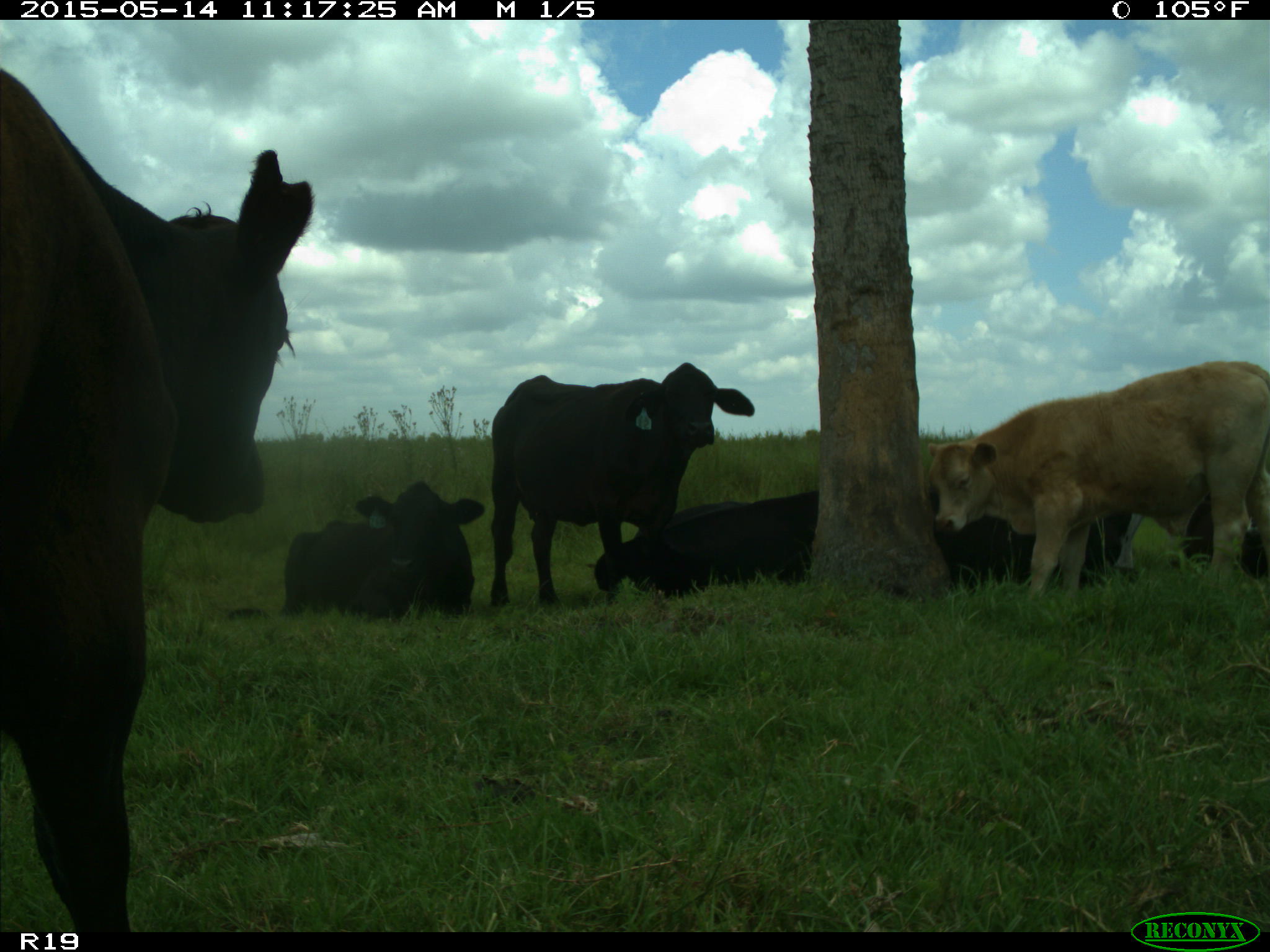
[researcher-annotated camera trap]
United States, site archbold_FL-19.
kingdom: Animalia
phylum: Chordata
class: Mammalia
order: Artiodactyla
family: Bovidae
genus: Bos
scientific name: Bos taurus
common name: domestic cow